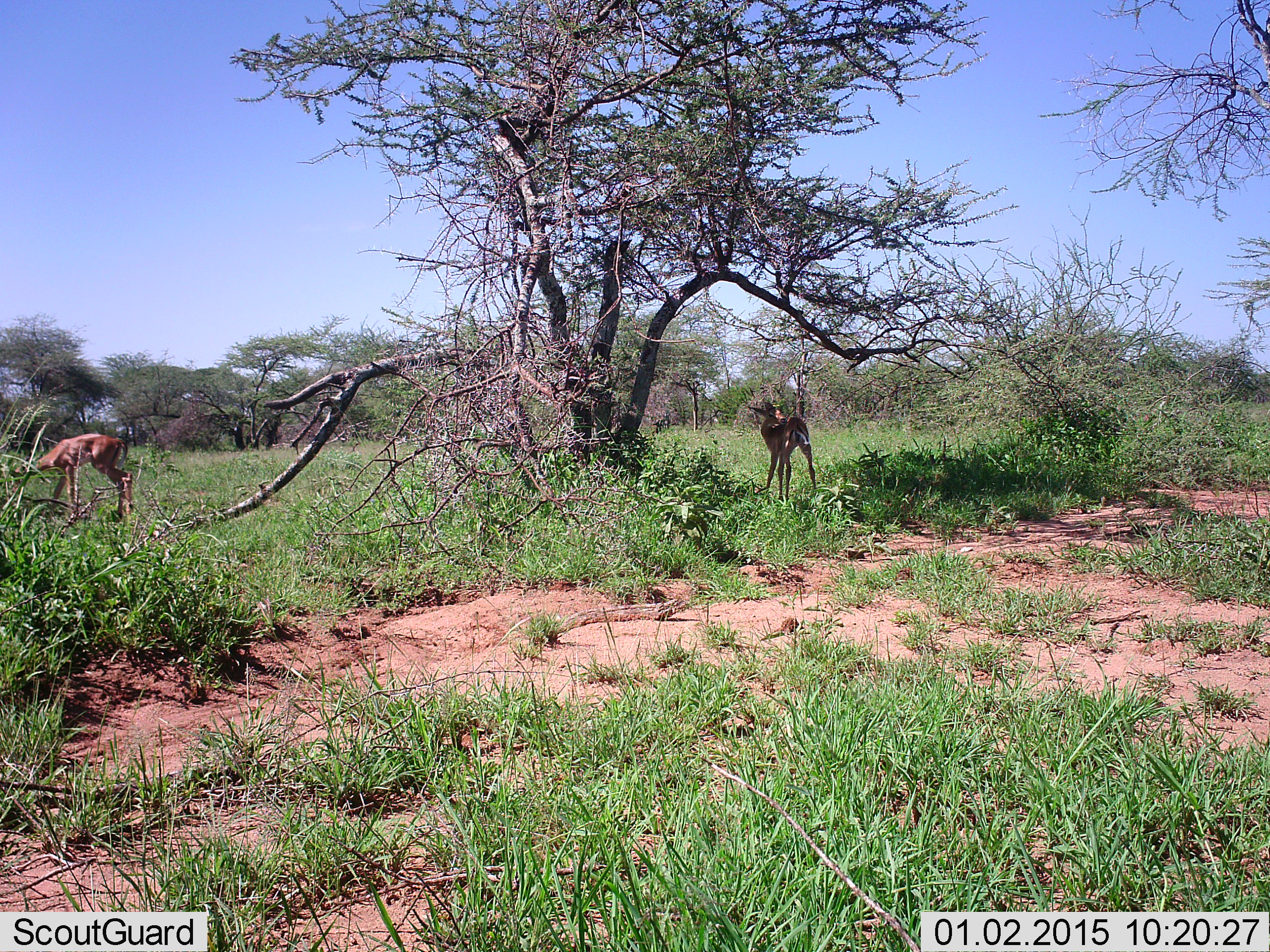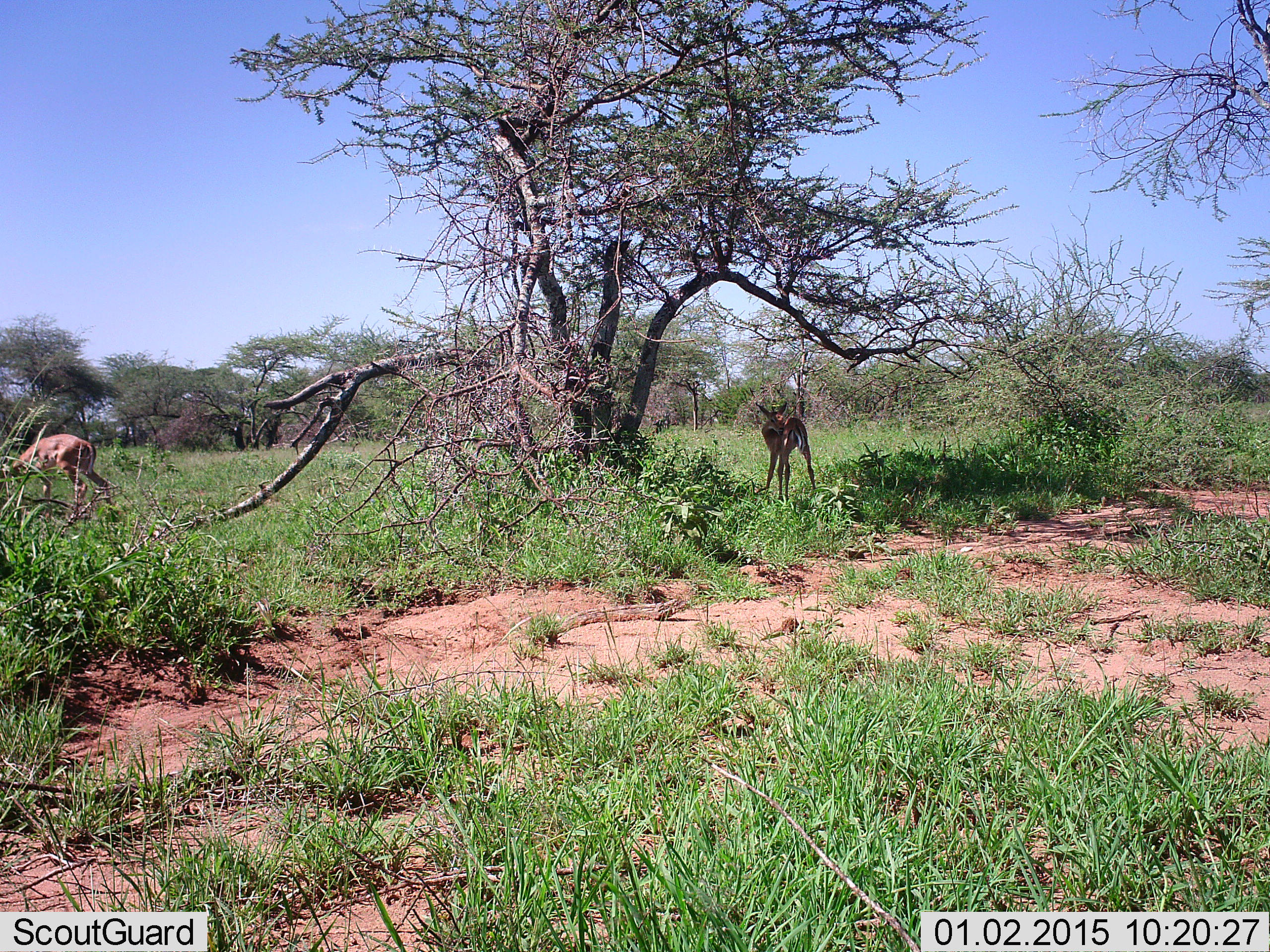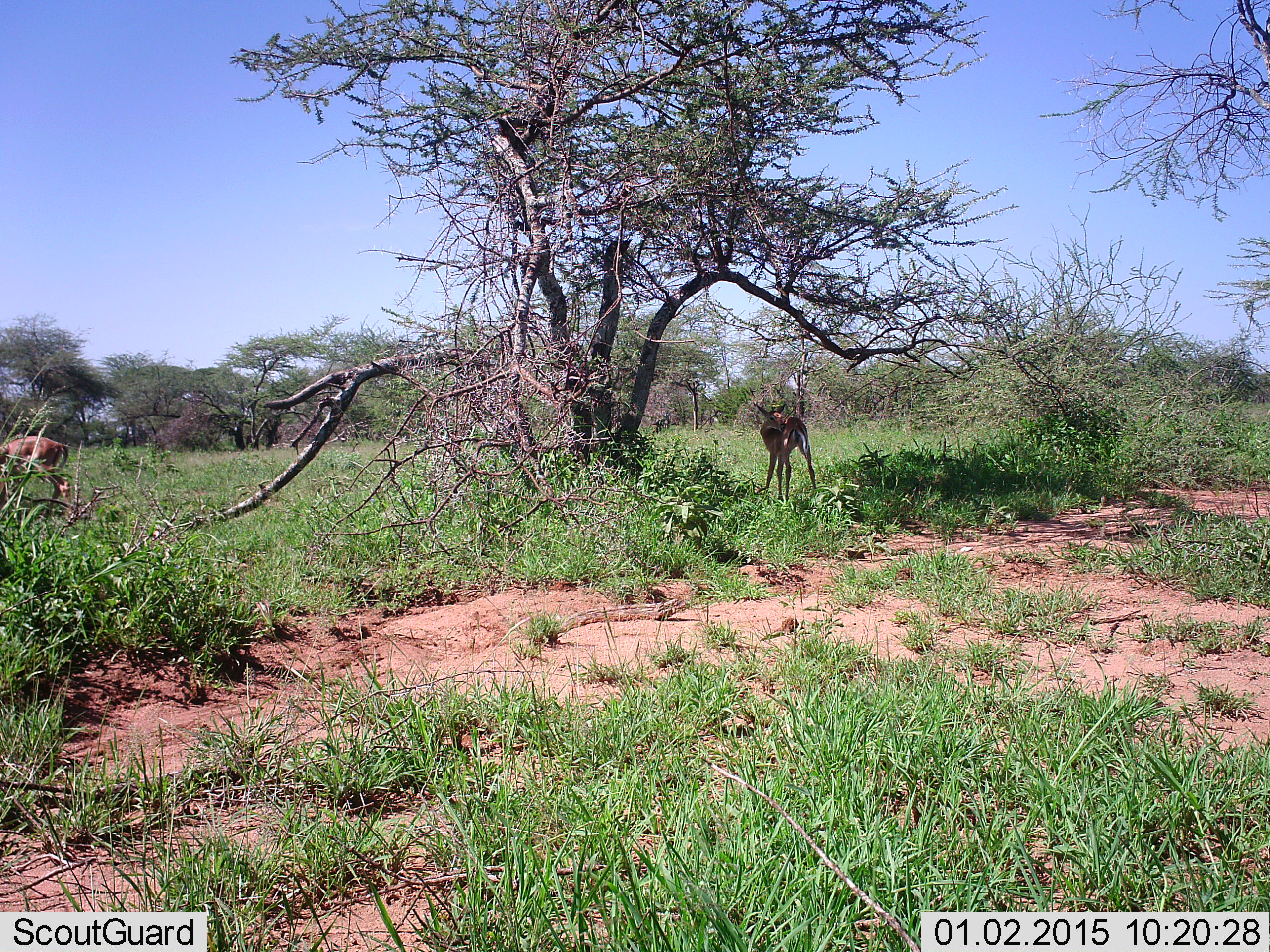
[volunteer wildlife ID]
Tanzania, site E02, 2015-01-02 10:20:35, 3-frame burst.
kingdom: Animalia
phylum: Chordata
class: Mammalia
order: Artiodactyla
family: Bovidae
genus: Aepyceros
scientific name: Aepyceros melampus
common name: impala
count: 2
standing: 75%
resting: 0%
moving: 62%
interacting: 0%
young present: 0%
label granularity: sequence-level